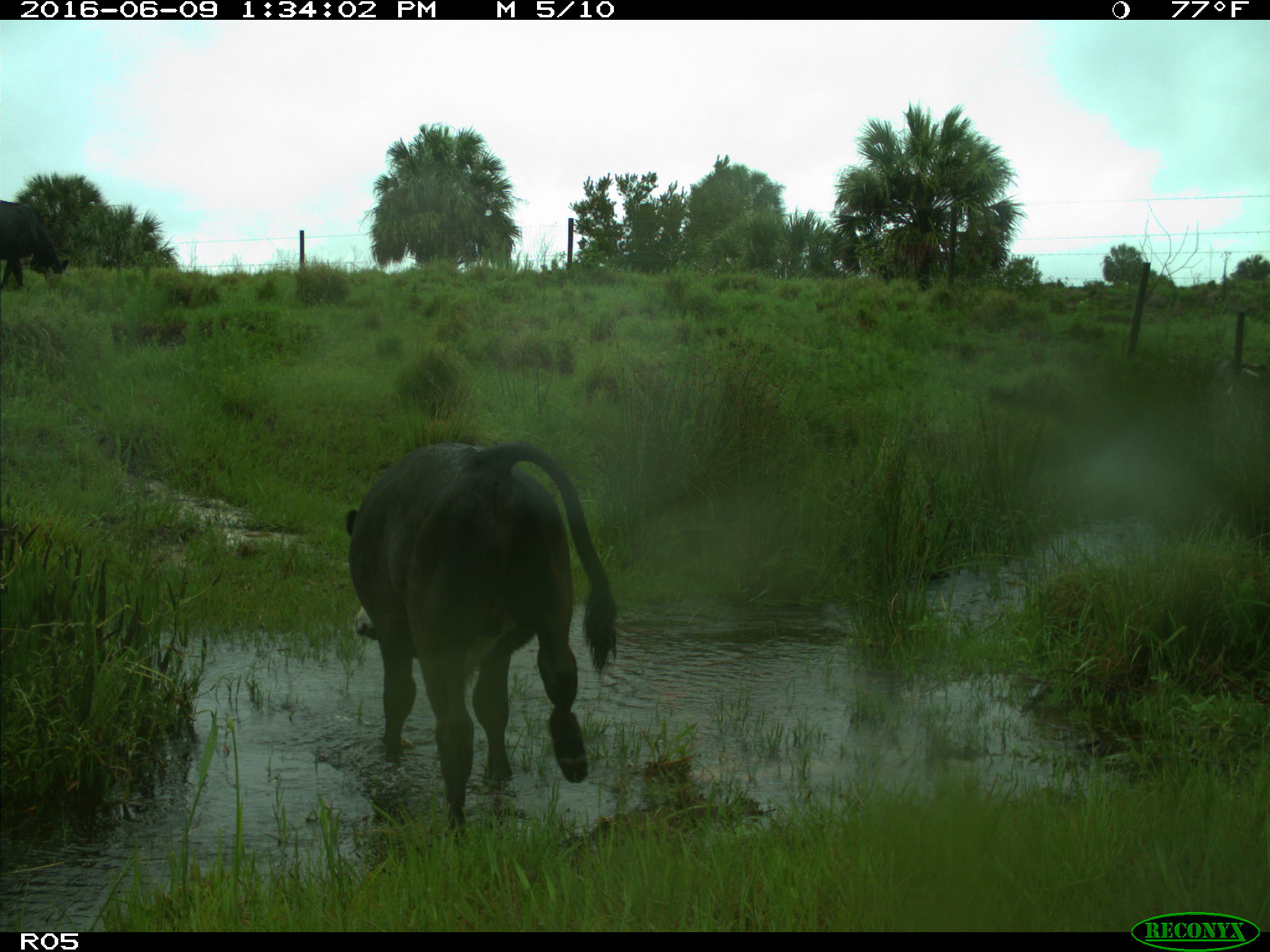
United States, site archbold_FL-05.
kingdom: Animalia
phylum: Chordata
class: Mammalia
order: Artiodactyla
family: Bovidae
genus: Bos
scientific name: Bos taurus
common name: domestic cow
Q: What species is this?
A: Bos taurus (domestic cow).